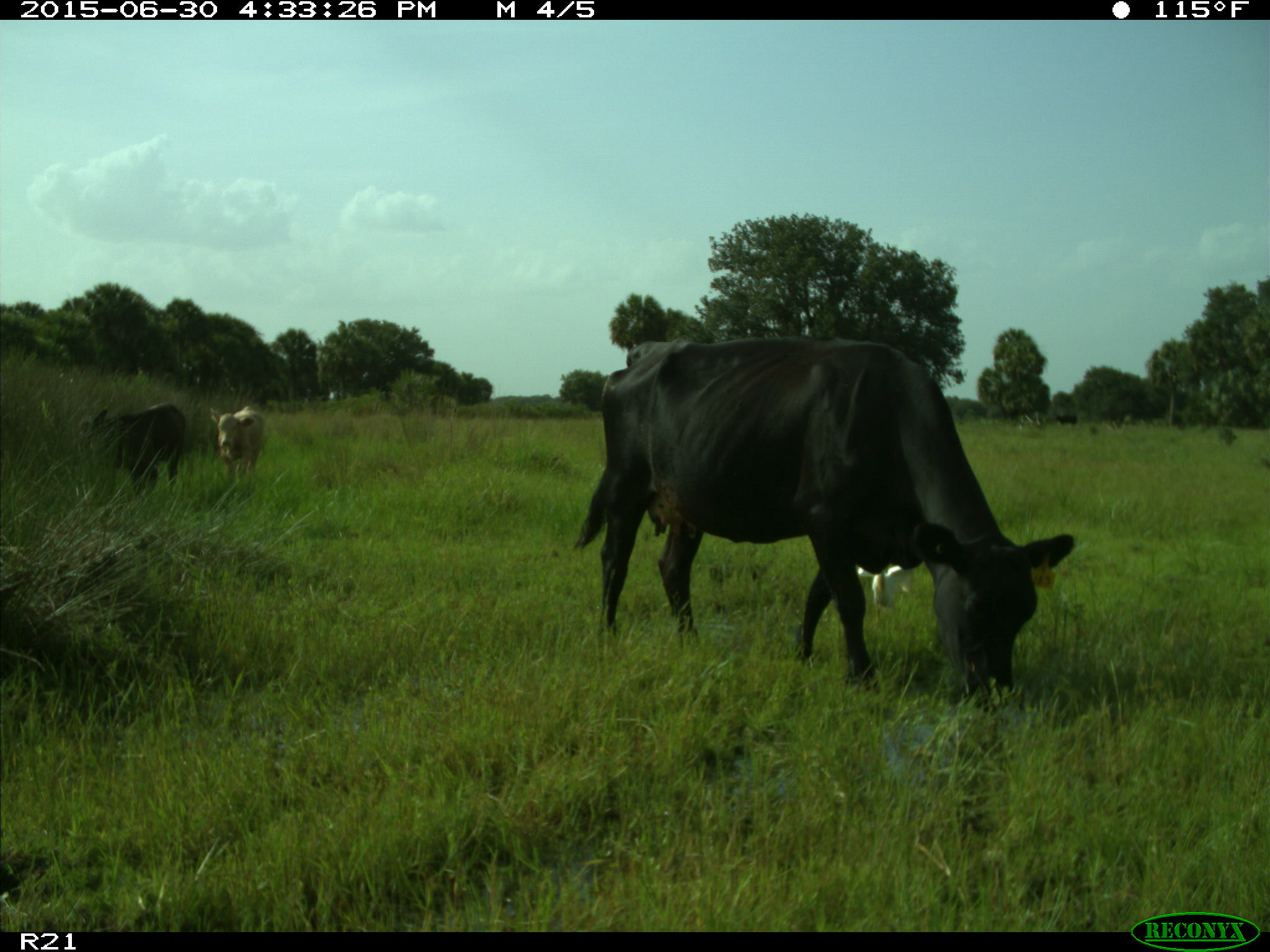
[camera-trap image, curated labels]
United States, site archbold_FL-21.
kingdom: Animalia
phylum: Chordata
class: Mammalia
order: Artiodactyla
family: Bovidae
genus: Bos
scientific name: Bos taurus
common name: domestic cow